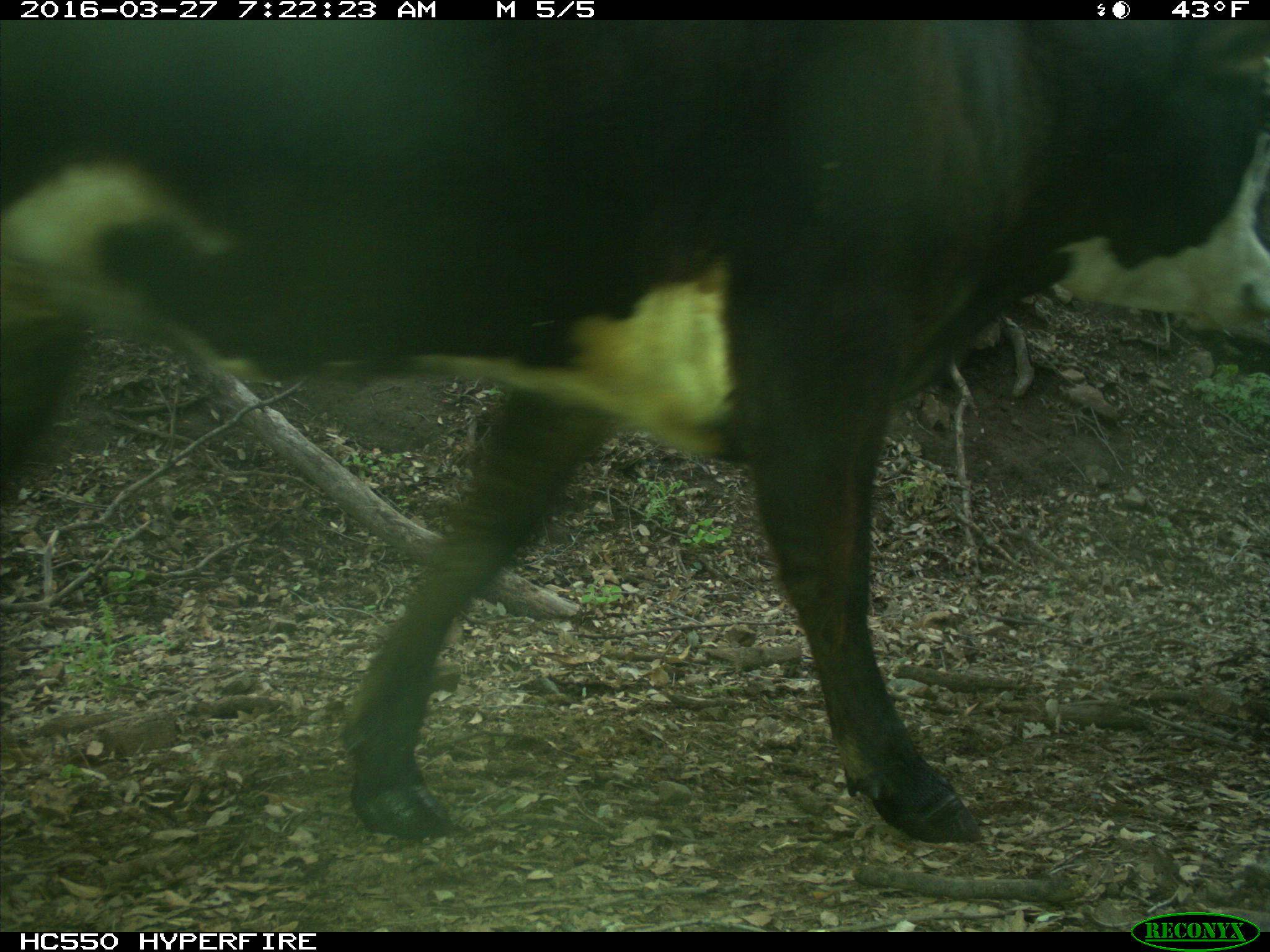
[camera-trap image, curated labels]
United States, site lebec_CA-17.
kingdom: Animalia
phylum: Chordata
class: Mammalia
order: Artiodactyla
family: Bovidae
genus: Bos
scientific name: Bos taurus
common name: domestic cow